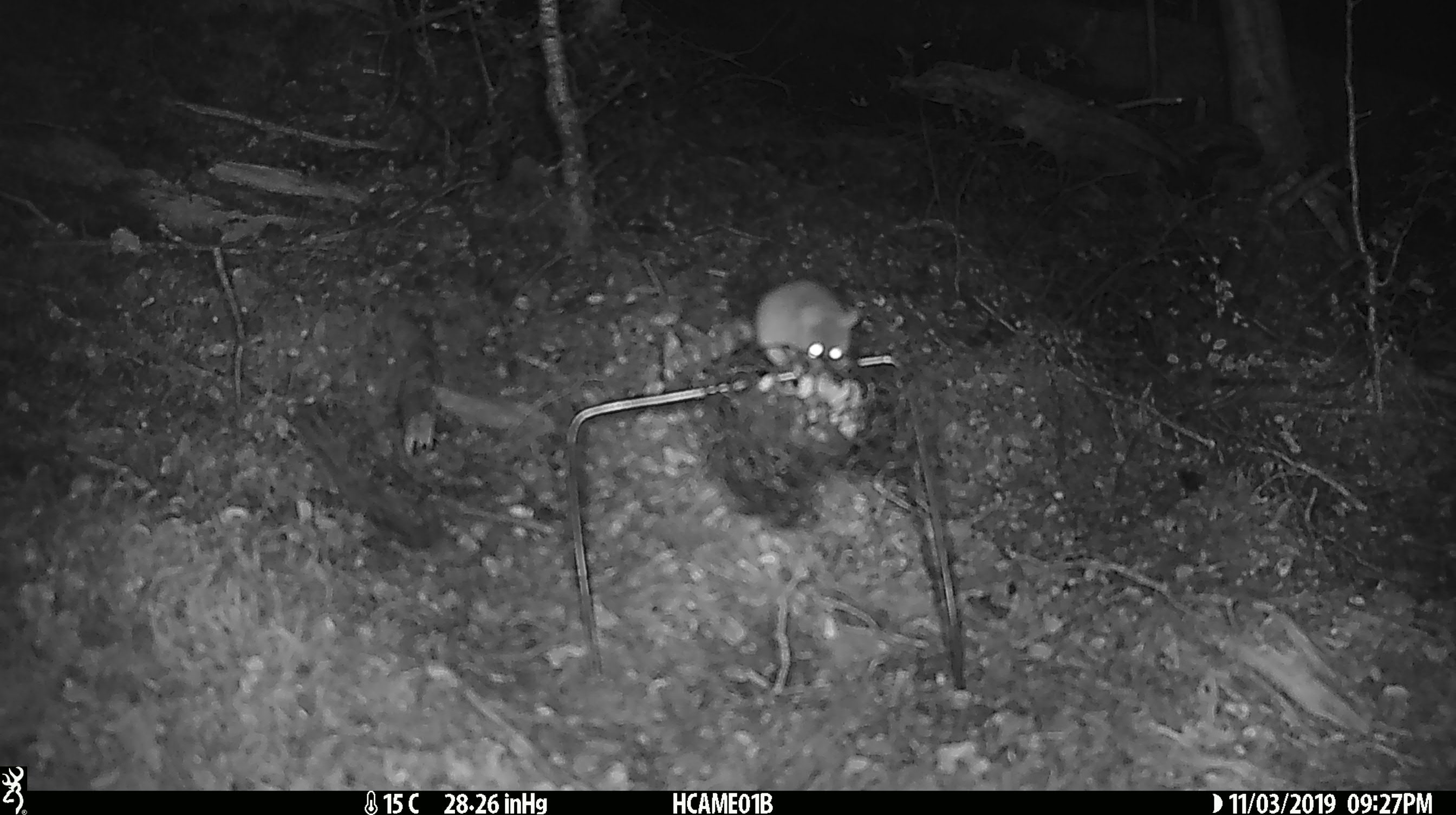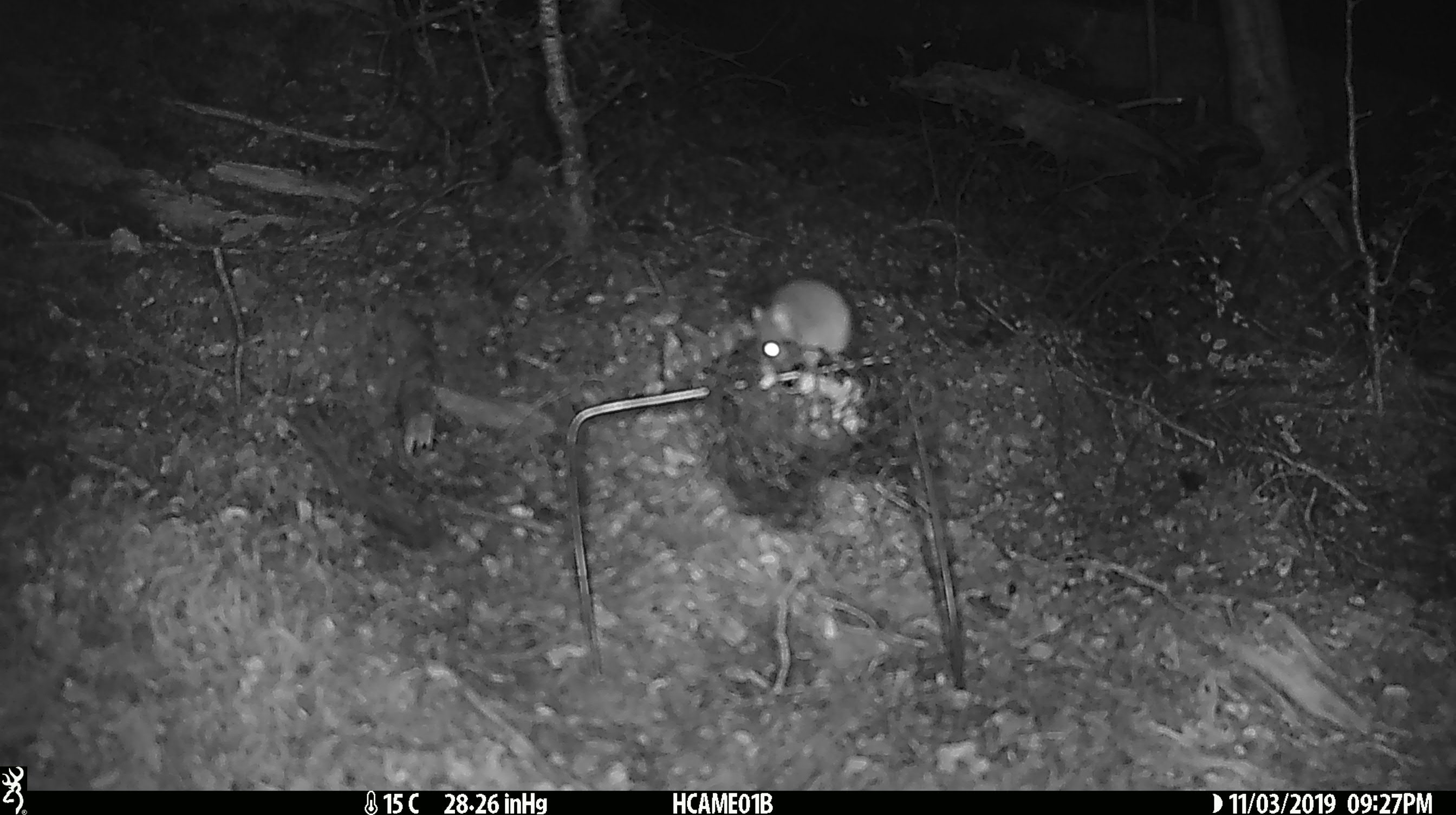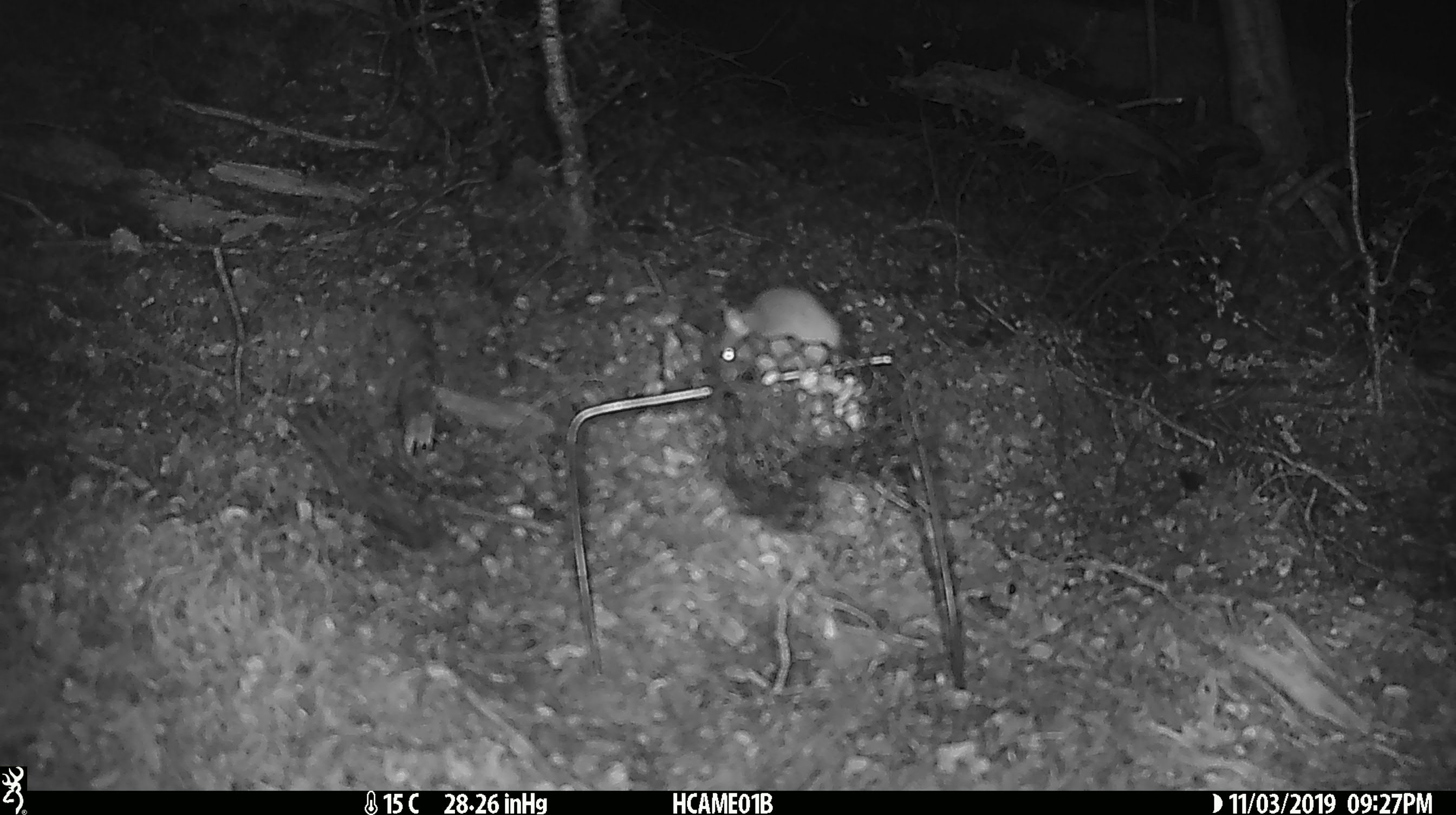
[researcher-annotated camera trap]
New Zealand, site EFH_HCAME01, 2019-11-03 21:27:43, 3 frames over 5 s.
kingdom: Animalia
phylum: Chordata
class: Mammalia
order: Rodentia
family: Muridae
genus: Mus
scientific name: Mus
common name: mouse